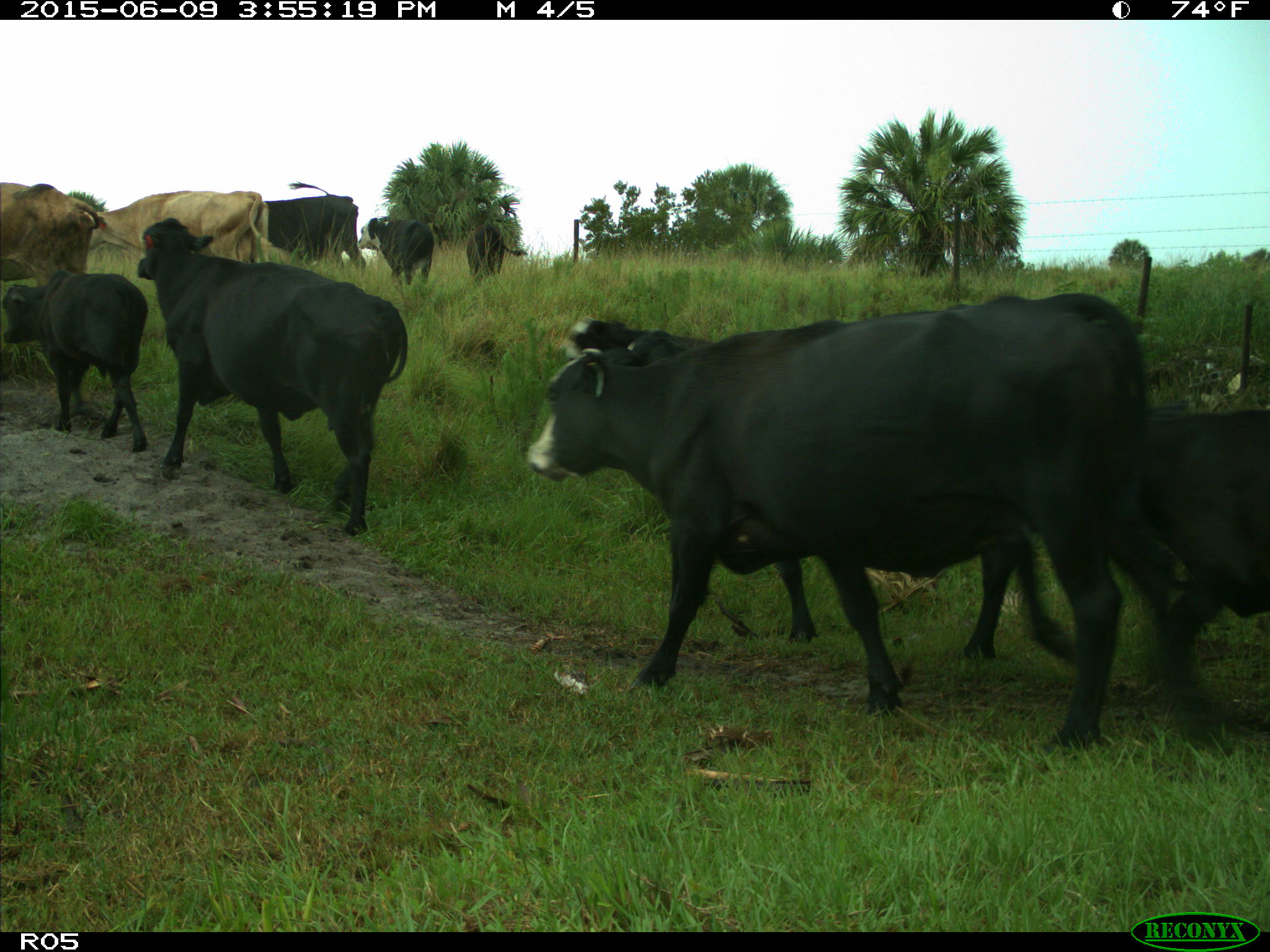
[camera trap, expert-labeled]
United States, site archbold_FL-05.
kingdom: Animalia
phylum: Chordata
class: Mammalia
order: Artiodactyla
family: Bovidae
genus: Bos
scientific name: Bos taurus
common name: domestic cow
Bos taurus (domestic cow).